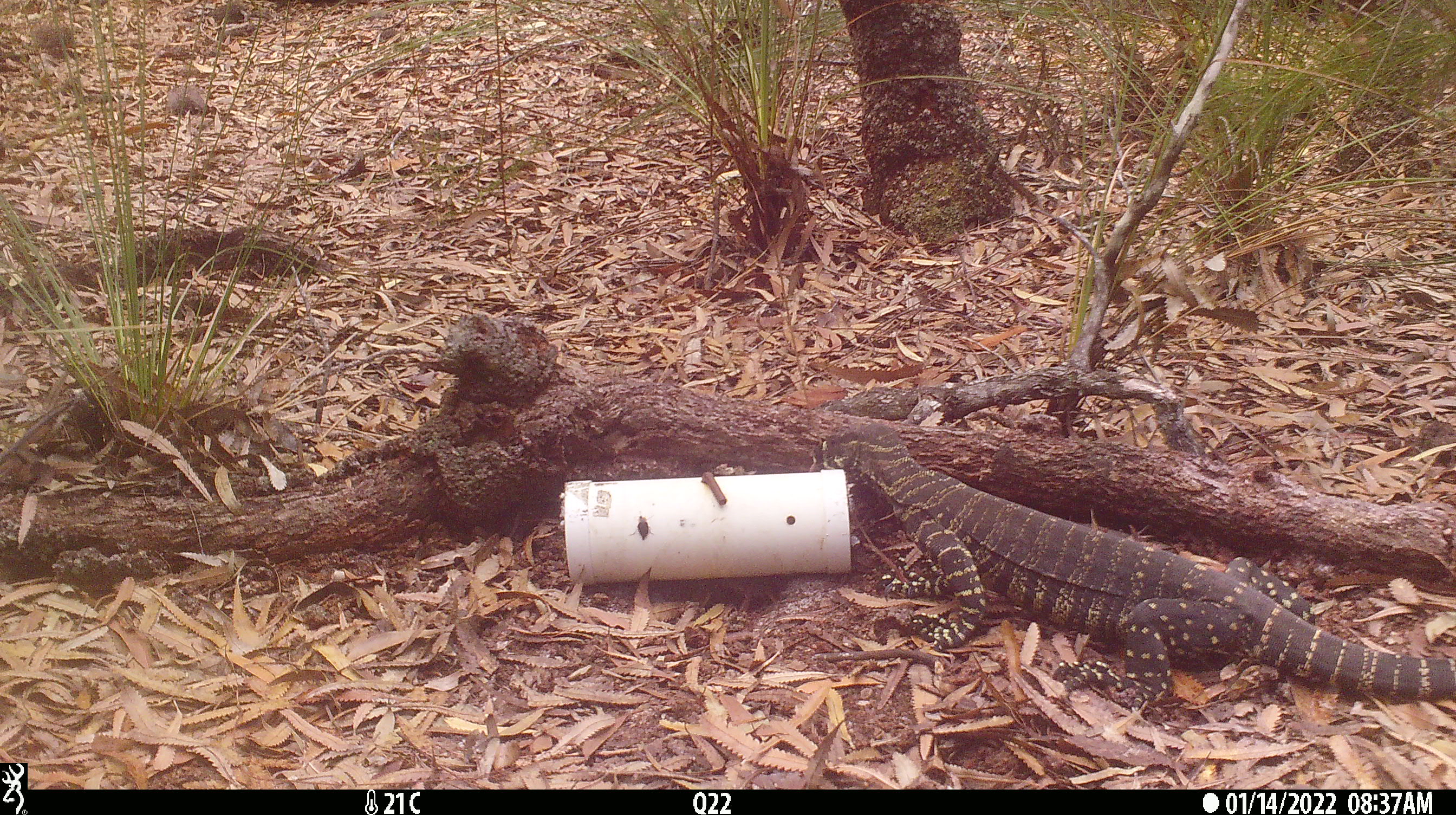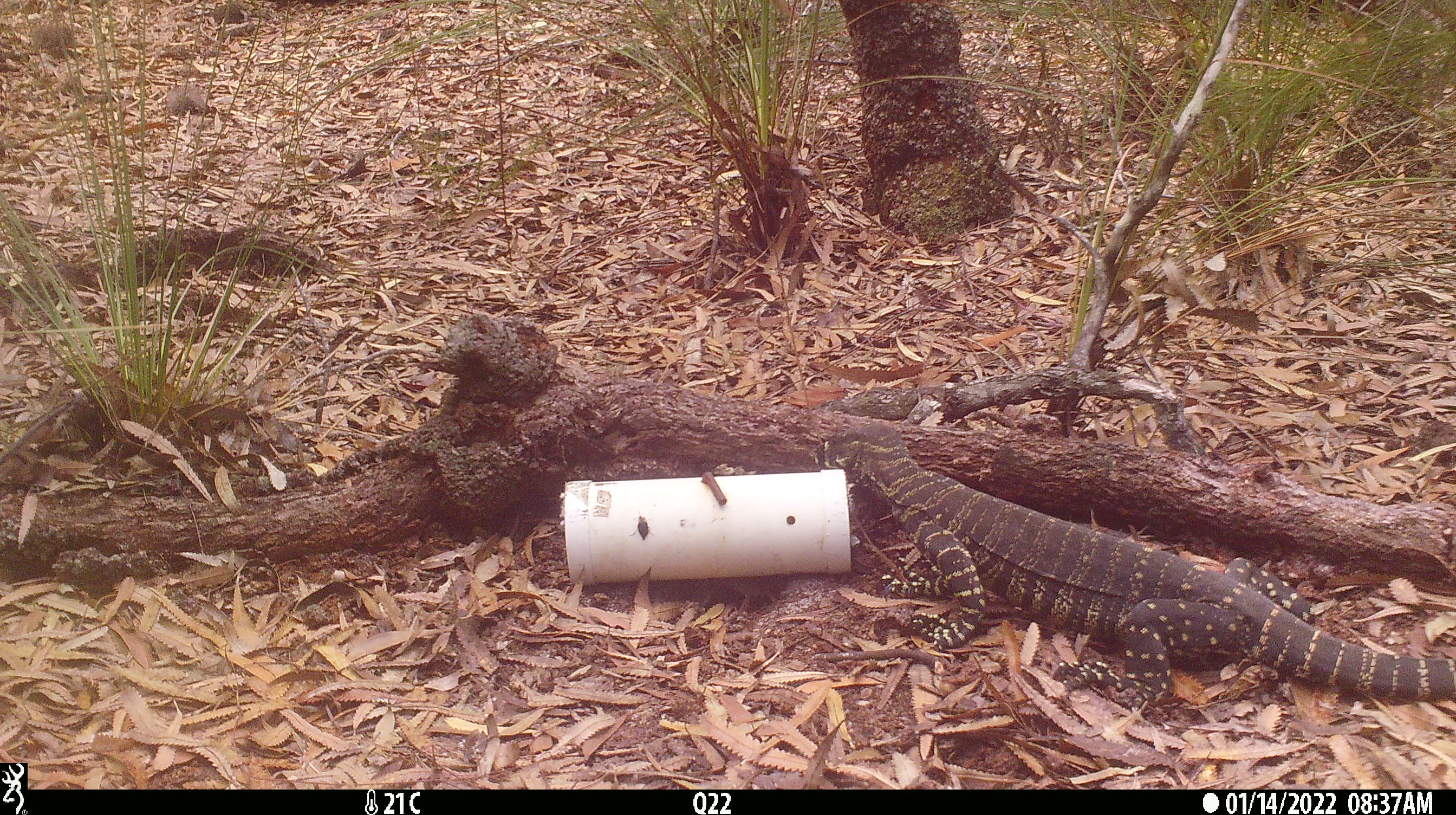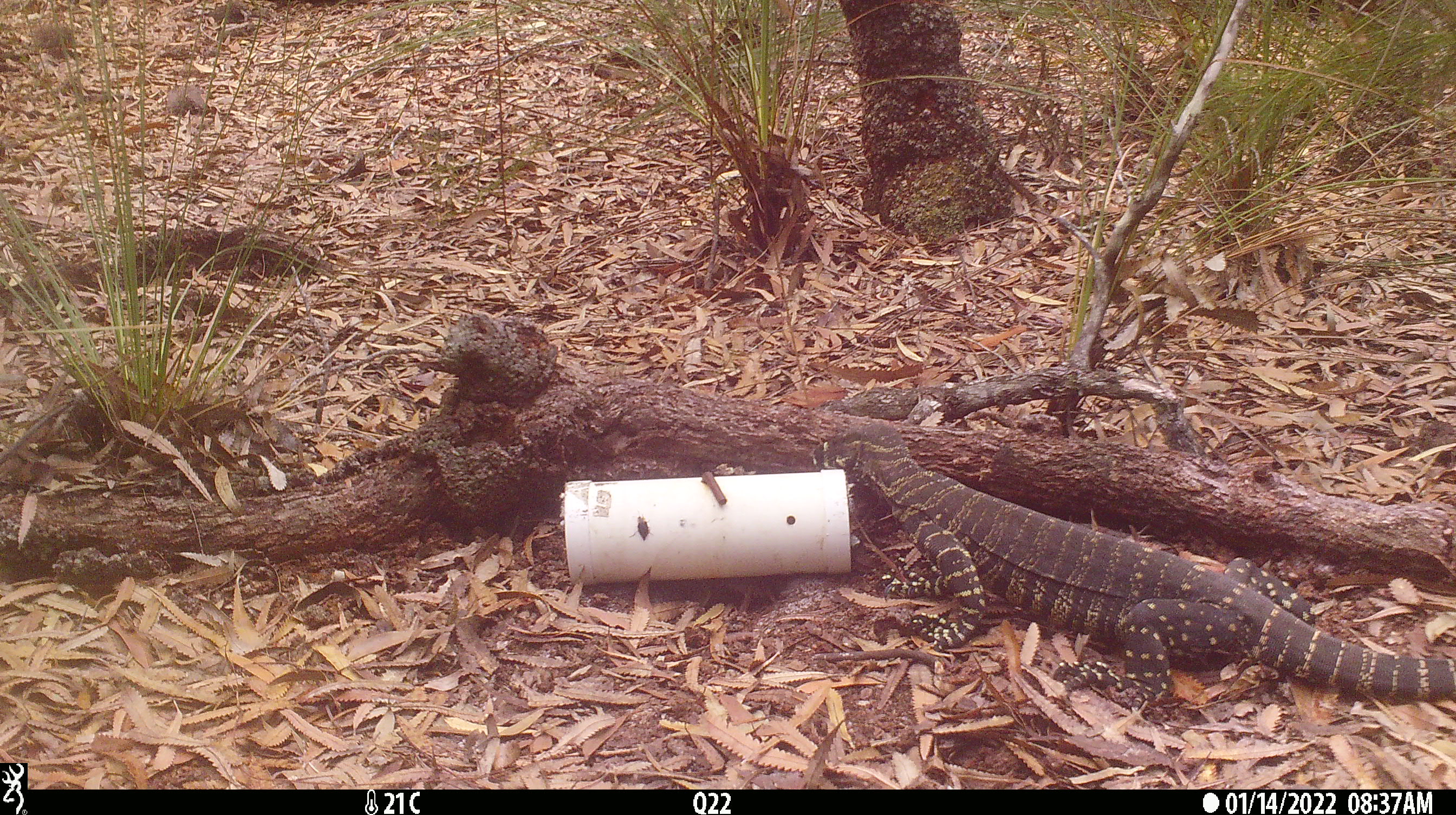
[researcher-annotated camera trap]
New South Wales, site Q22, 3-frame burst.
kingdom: Animalia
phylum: Chordata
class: Reptilia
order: Squamata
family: Varanidae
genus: Varanus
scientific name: Varanus varius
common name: lace monitor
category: goanna